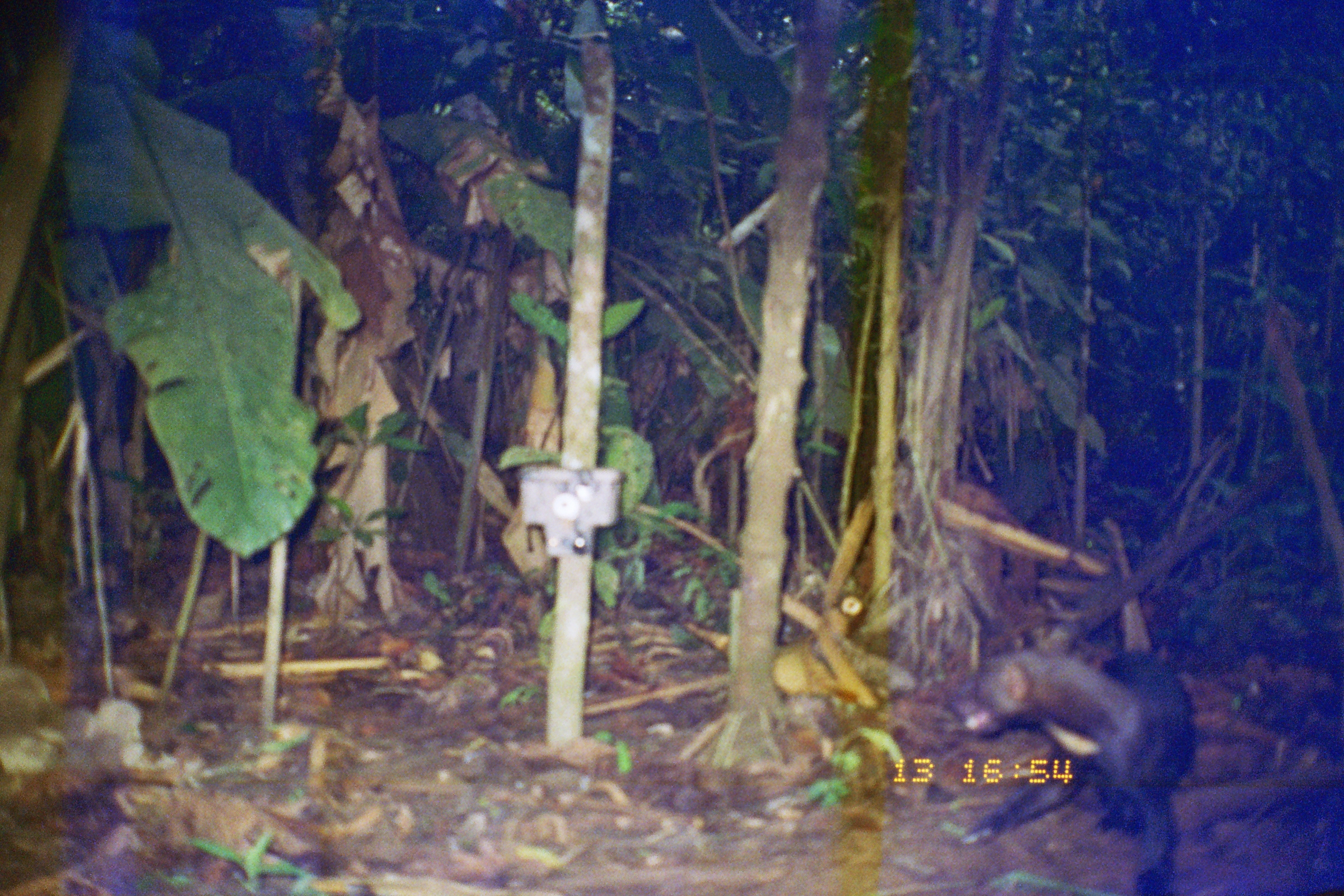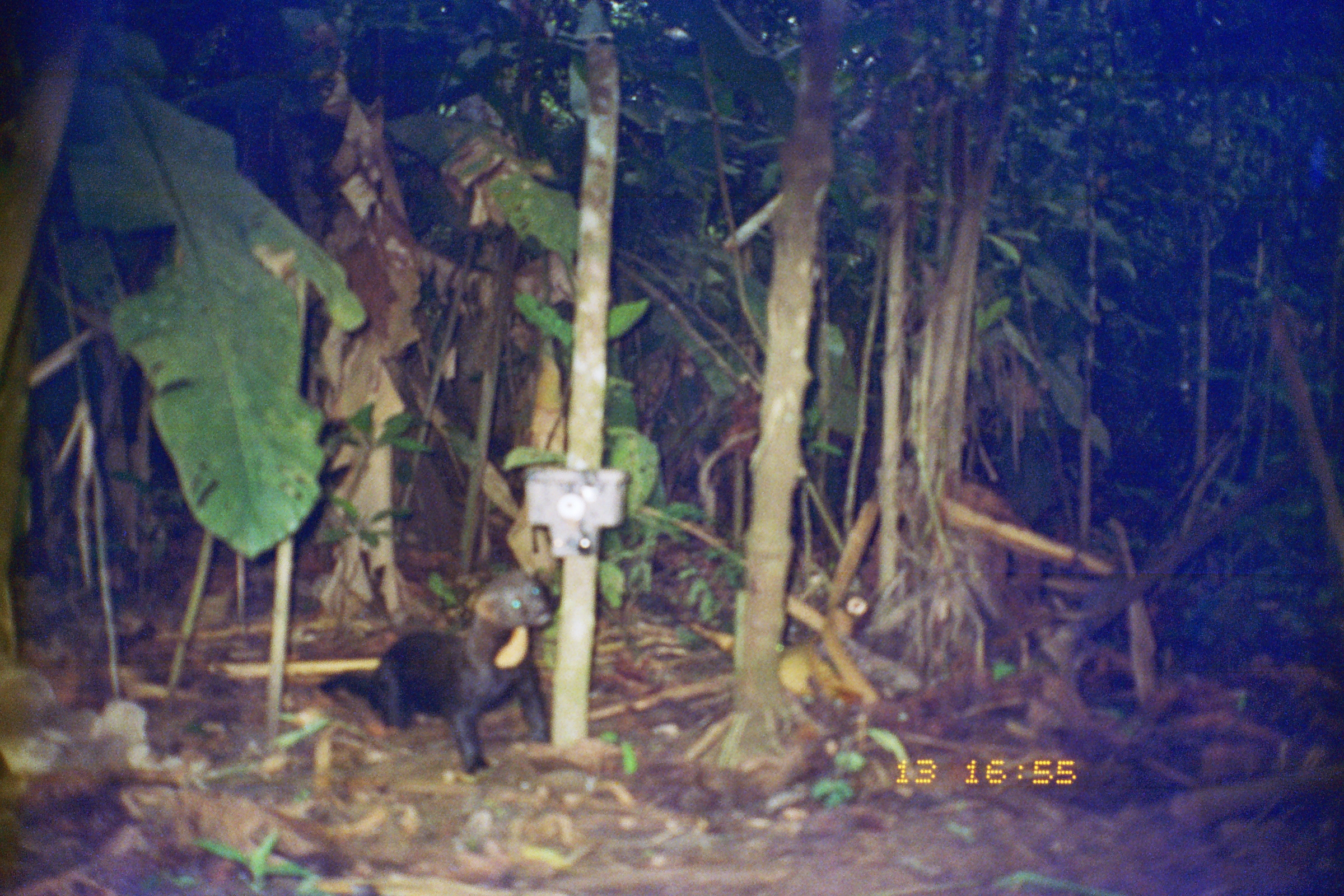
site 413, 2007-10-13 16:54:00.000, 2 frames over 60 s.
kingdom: Animalia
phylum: Chordata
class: Mammalia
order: Carnivora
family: Mustelidae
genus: Eira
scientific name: Eira barbara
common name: tayra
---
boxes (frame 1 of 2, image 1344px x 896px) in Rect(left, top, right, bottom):
eira barbara: Rect(948, 646, 1192, 892)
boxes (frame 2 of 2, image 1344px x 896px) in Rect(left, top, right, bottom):
eira barbara: Rect(318, 569, 551, 777)